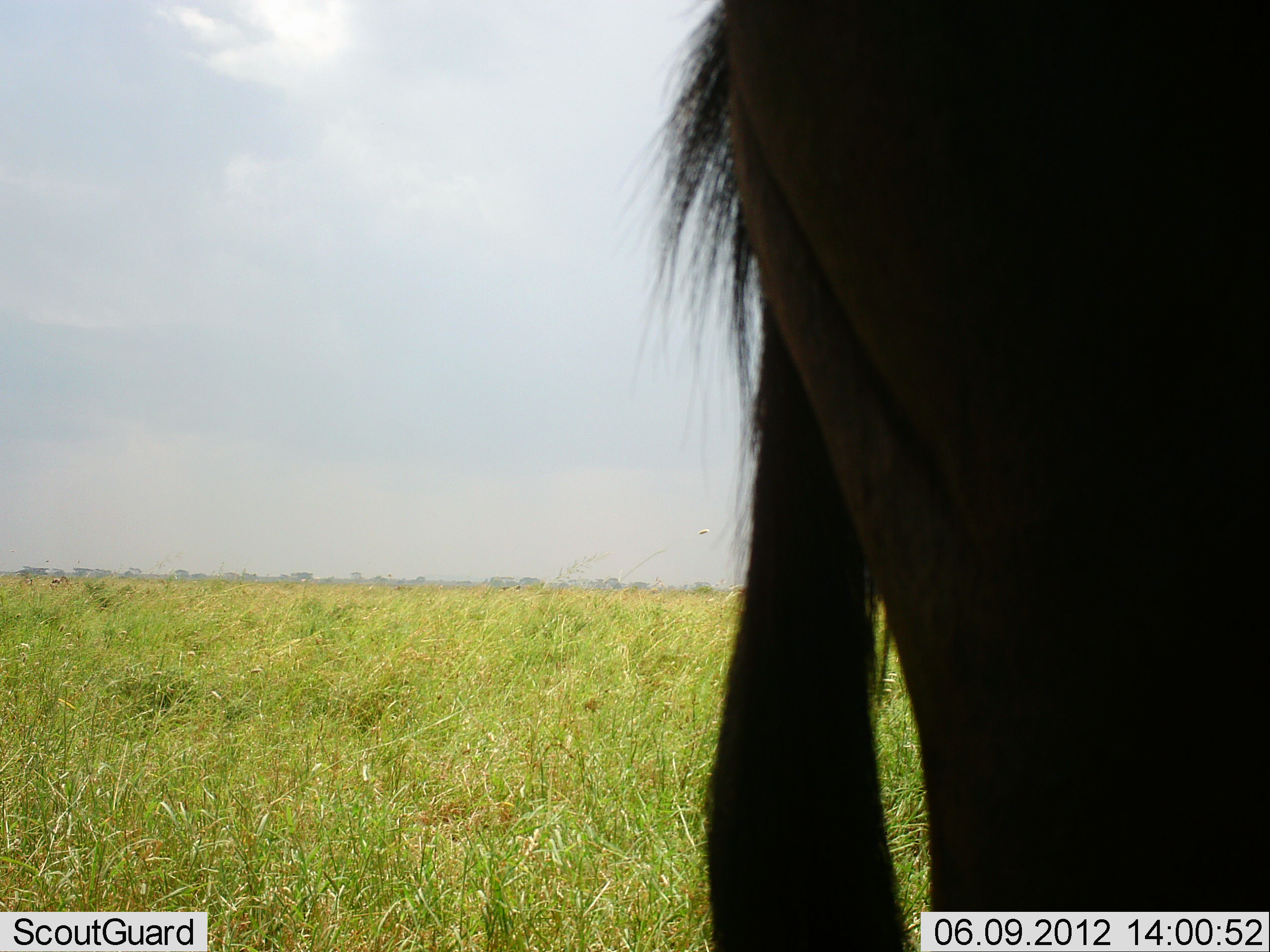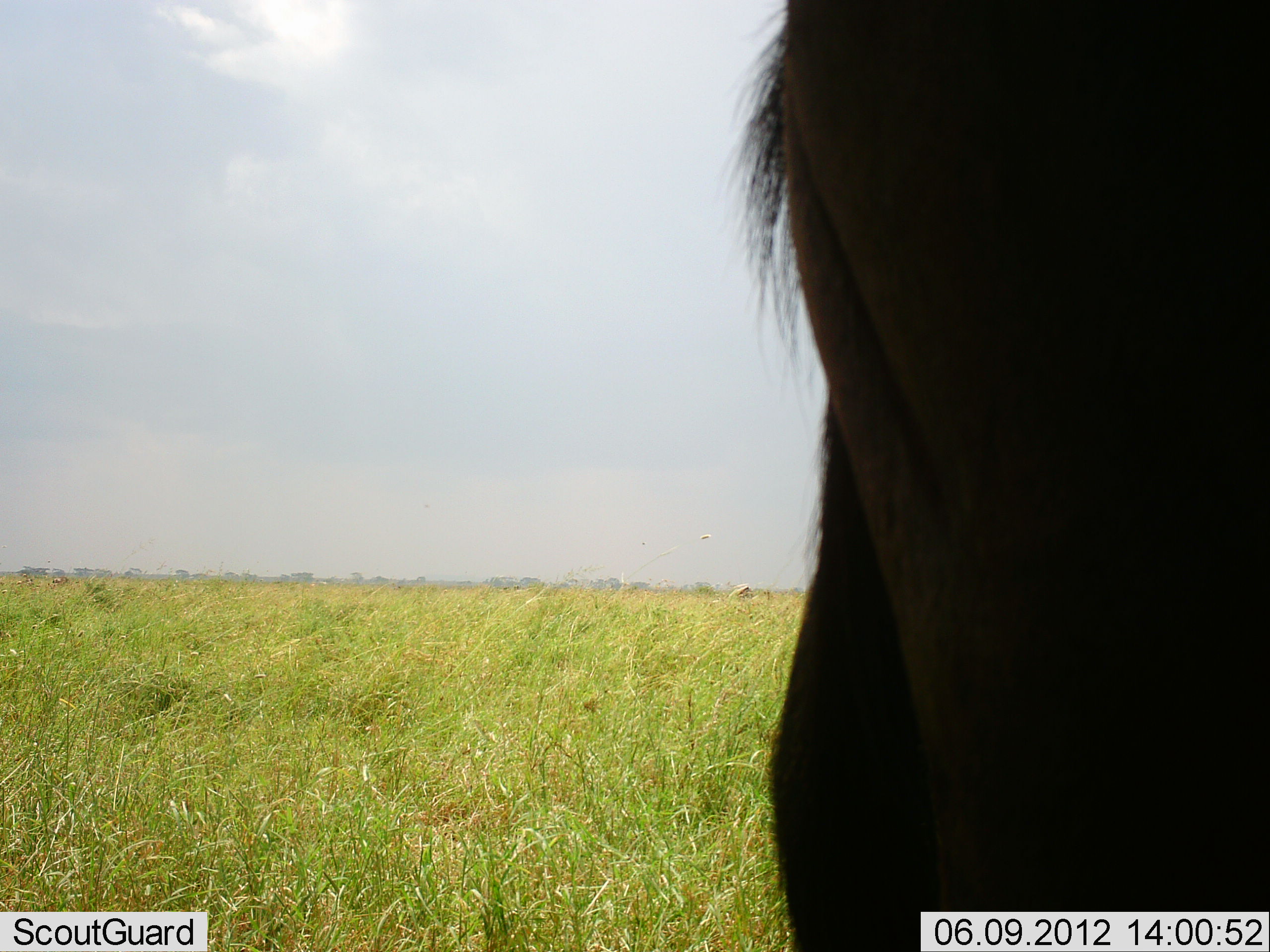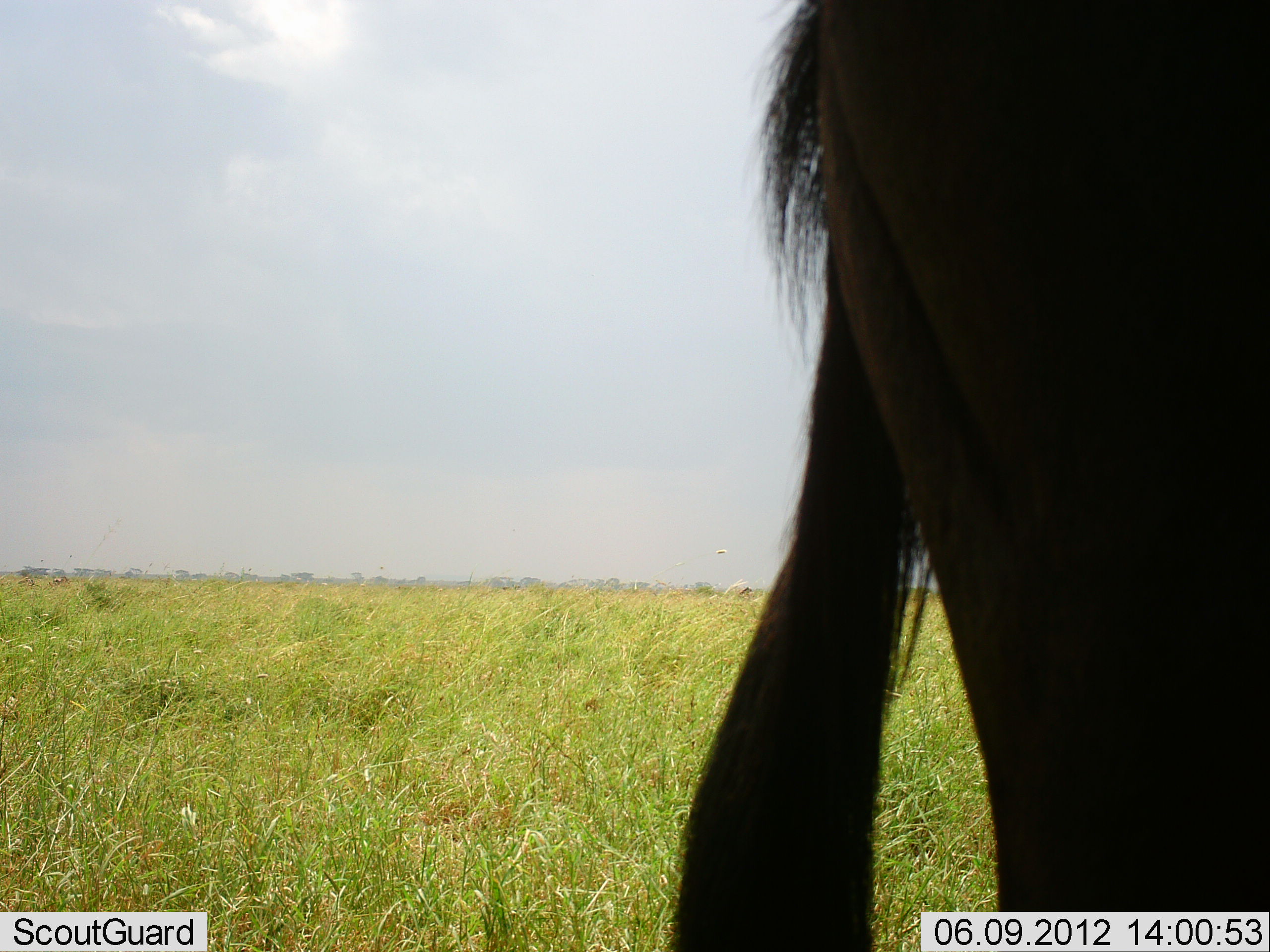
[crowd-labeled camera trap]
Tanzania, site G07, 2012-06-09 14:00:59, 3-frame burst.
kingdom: Animalia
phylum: Chordata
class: Mammalia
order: Artiodactyla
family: Bovidae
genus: Connochaetes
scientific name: Connochaetes taurinus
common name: blue wildebeest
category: wildebeest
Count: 1.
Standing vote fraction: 100%.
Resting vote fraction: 0%.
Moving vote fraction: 0%.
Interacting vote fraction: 0%.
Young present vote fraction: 0%.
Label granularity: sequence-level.